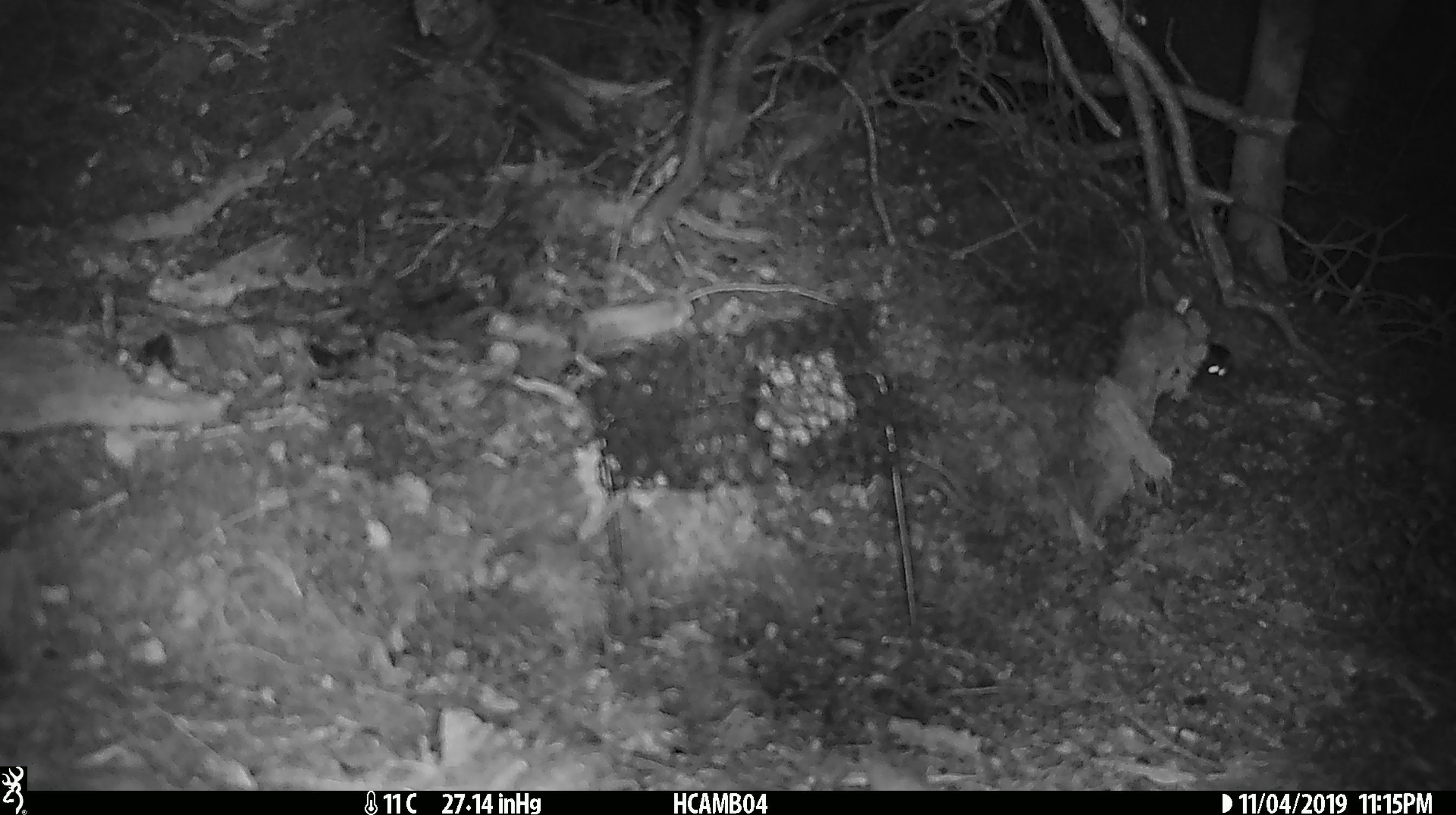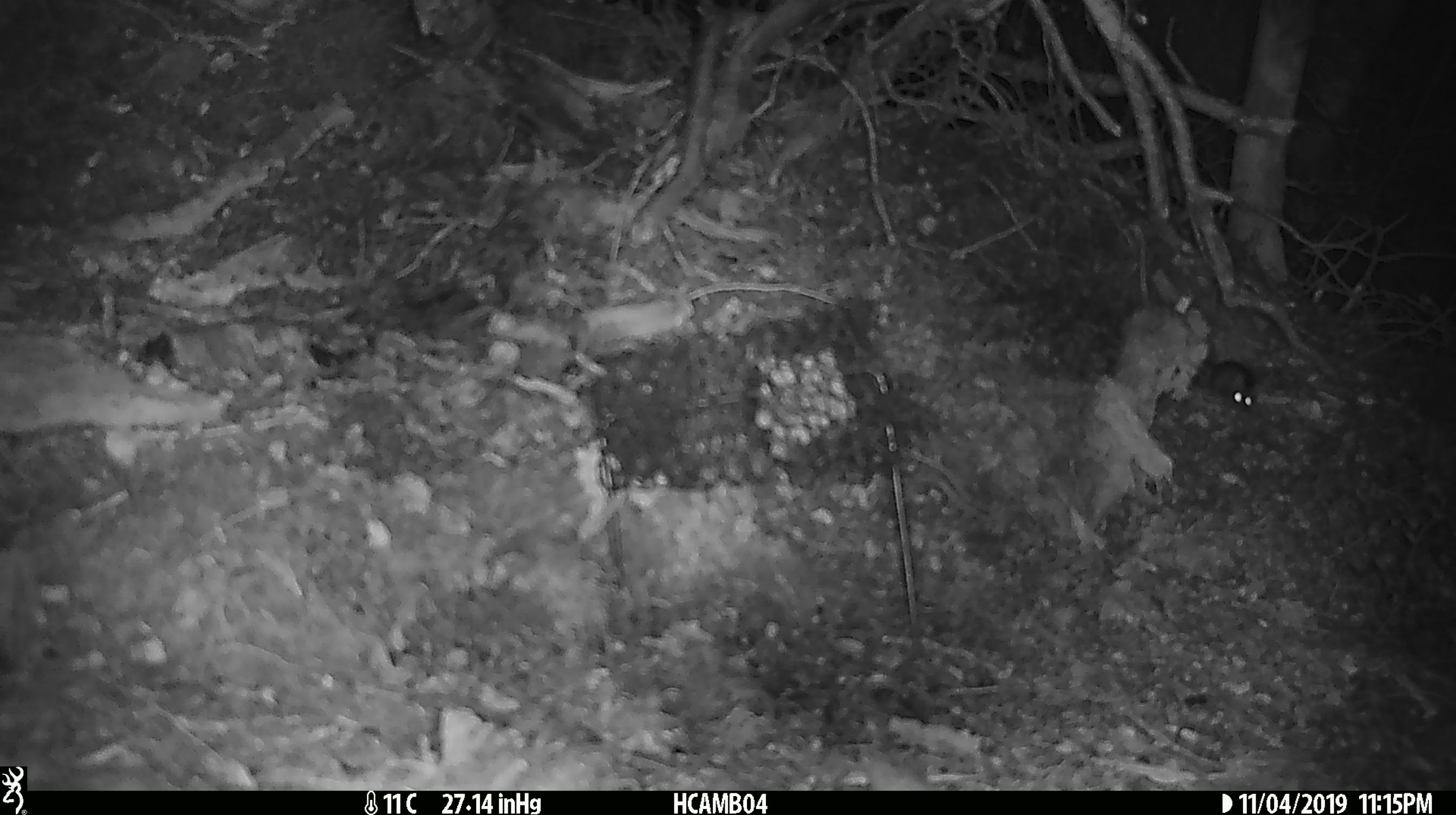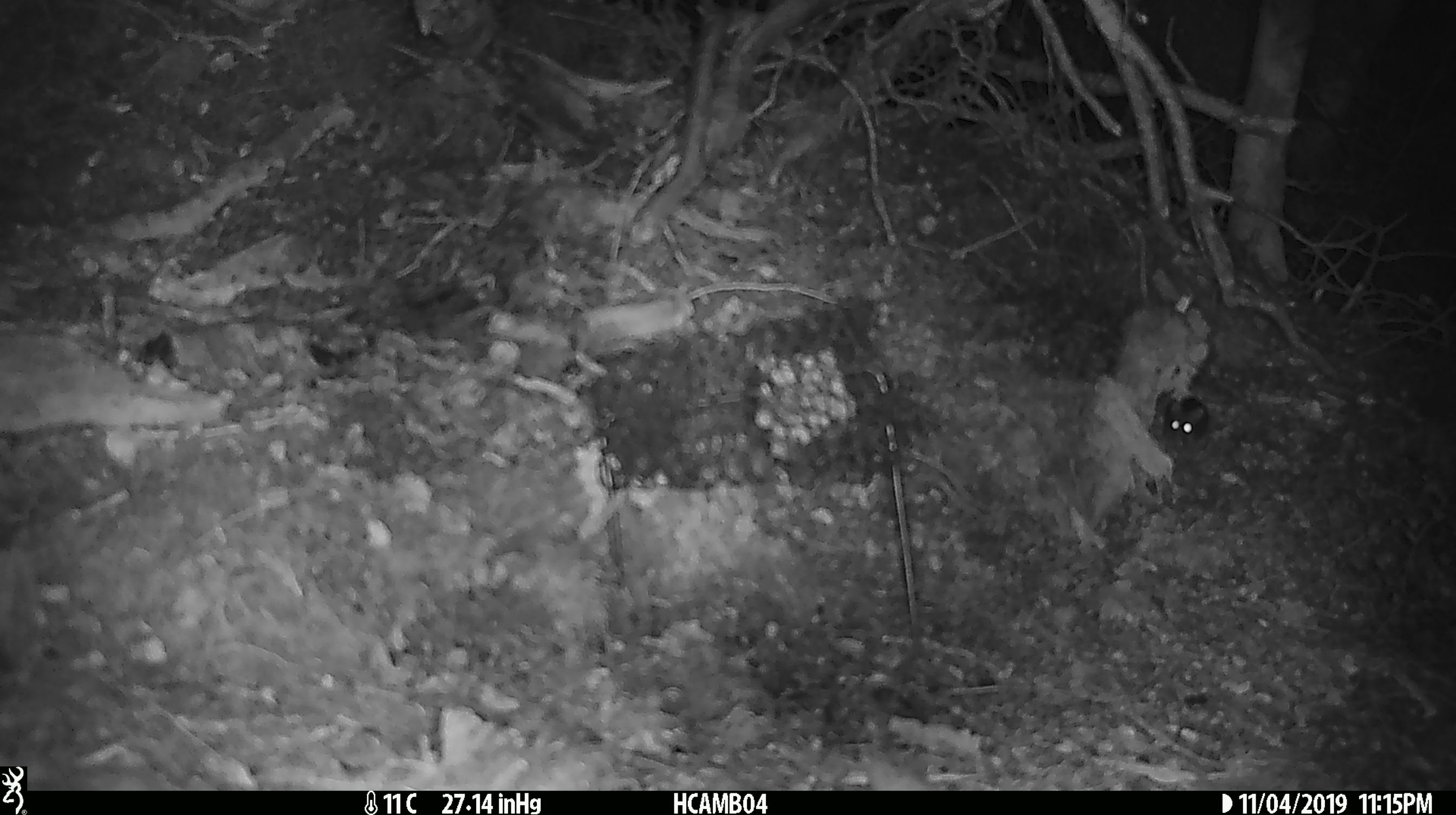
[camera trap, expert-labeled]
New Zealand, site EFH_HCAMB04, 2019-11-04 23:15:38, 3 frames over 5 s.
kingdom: Animalia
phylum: Chordata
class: Mammalia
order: Rodentia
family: Muridae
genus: Mus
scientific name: Mus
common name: mouse